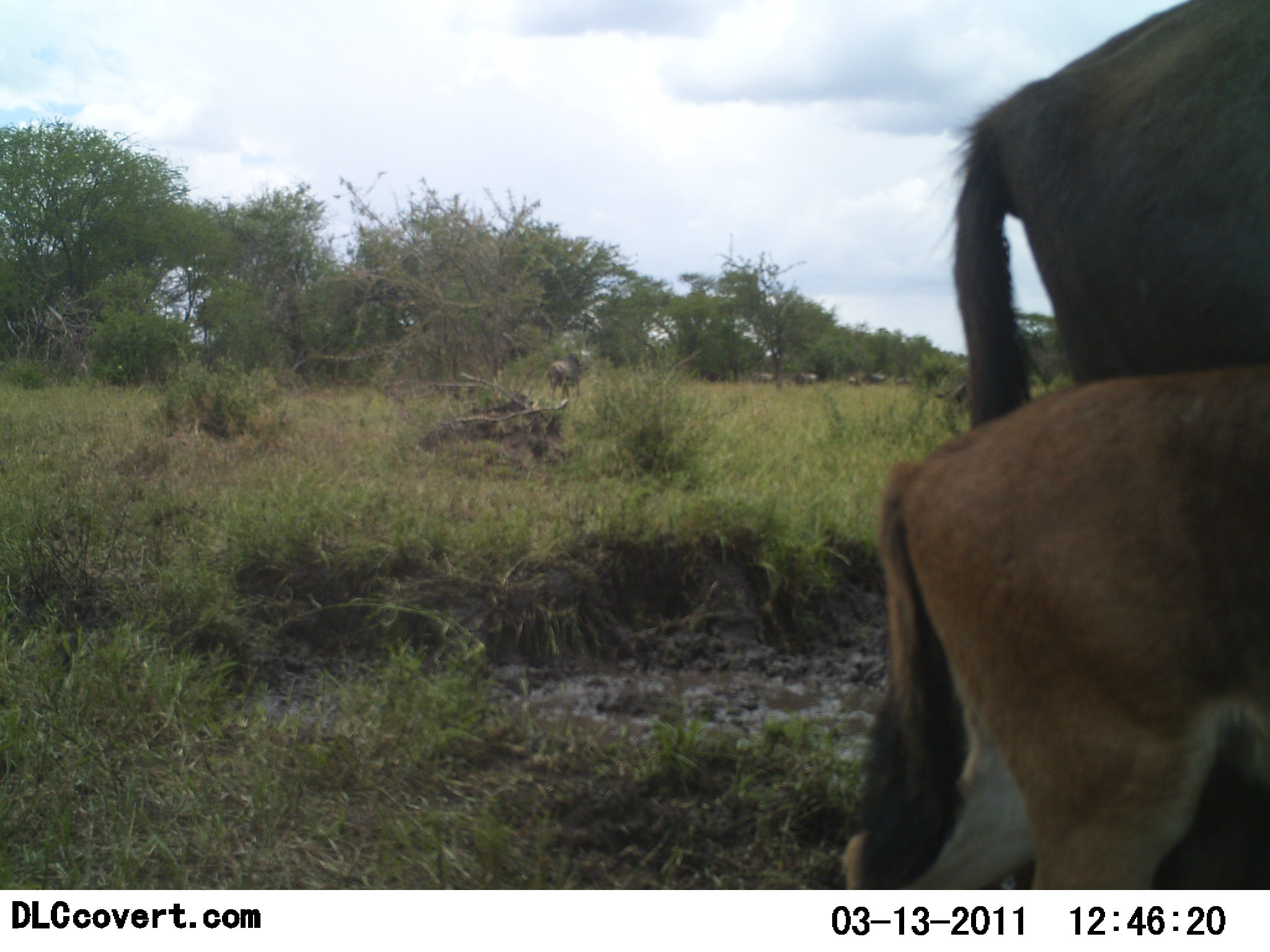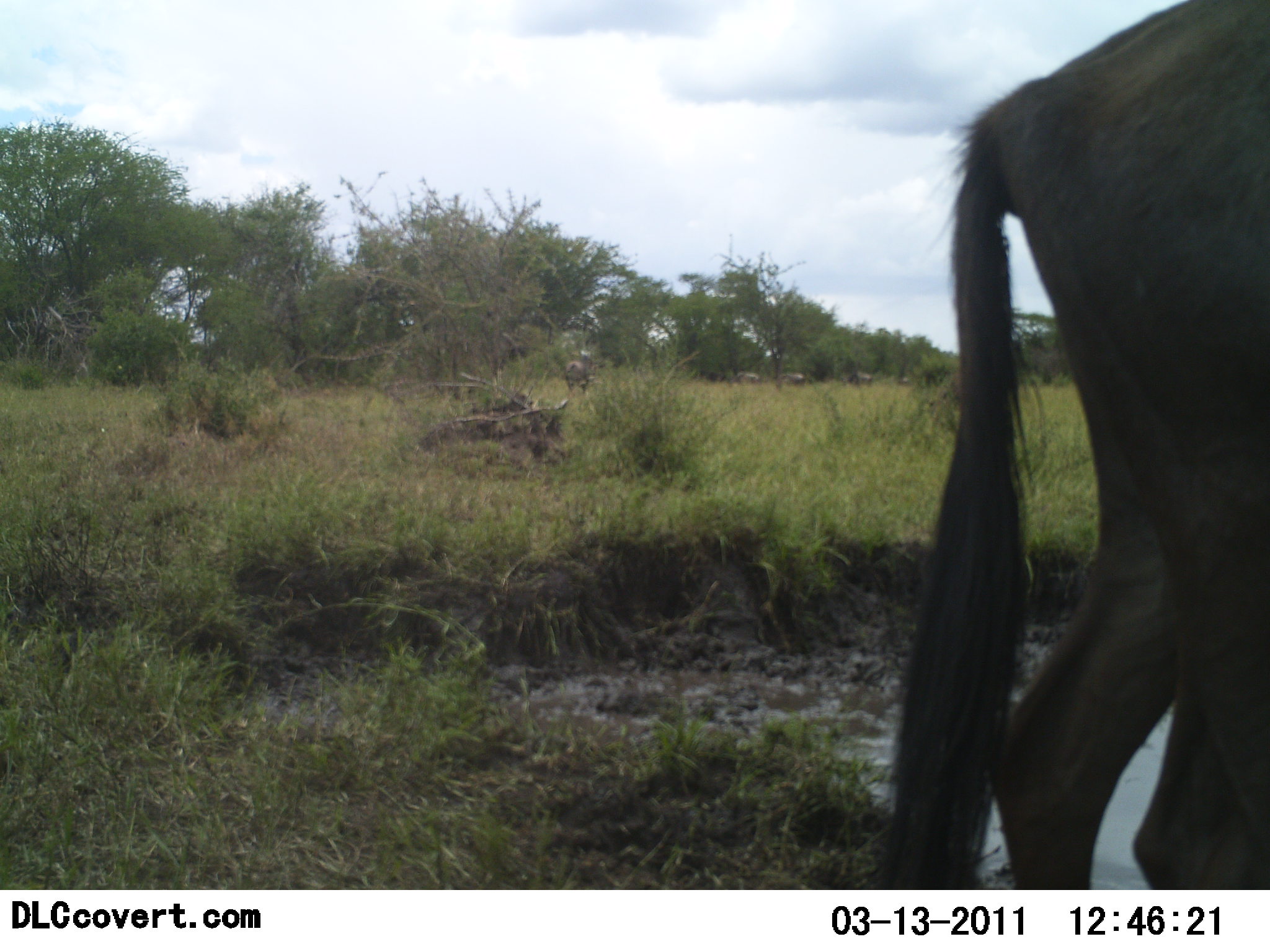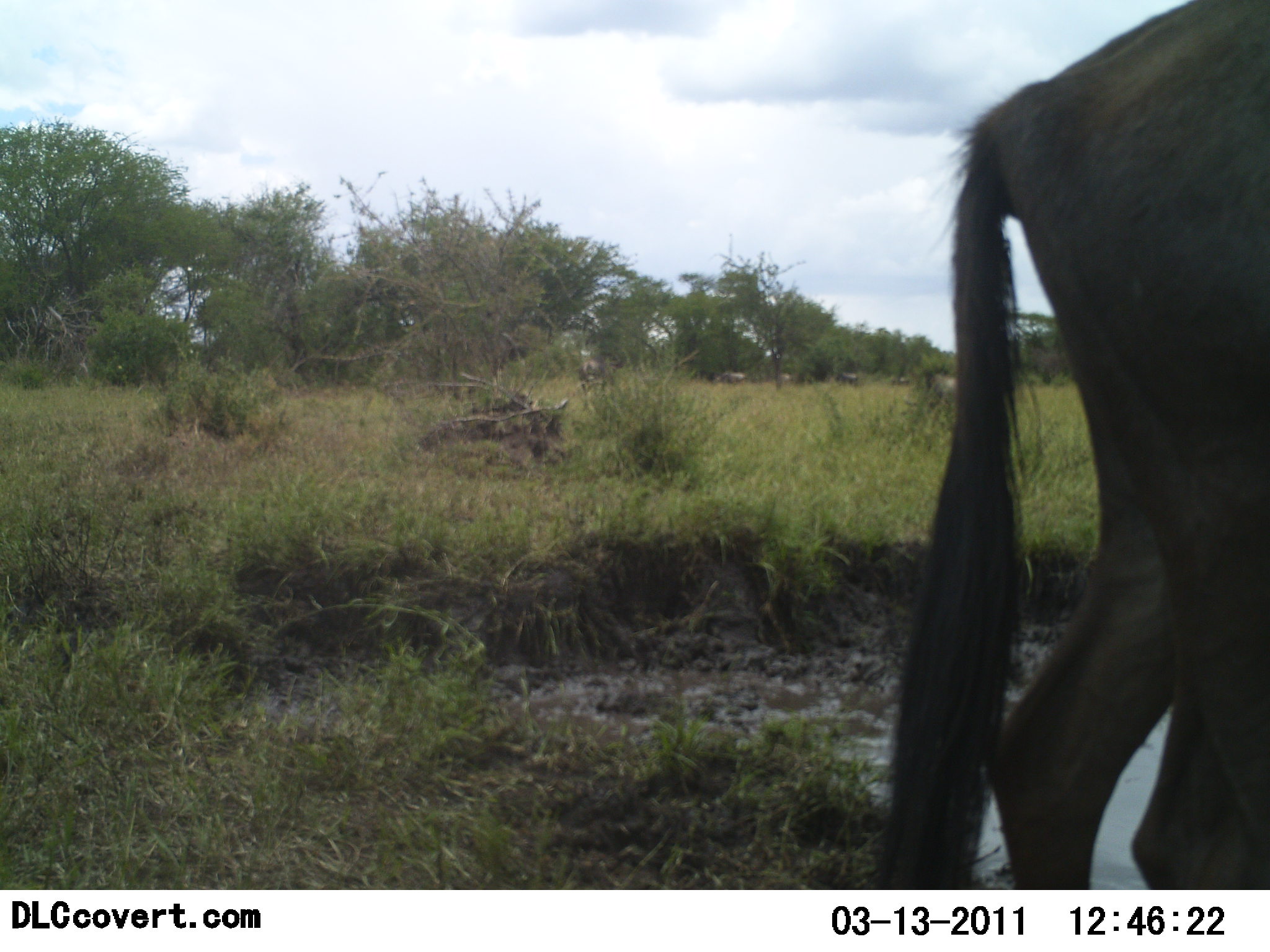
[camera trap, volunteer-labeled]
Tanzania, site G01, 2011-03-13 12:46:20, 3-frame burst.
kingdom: Animalia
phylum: Chordata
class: Mammalia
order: Artiodactyla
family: Bovidae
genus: Connochaetes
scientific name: Connochaetes taurinus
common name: blue wildebeest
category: wildebeest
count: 7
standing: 69%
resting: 0%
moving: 69%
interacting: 0%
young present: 77%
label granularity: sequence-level